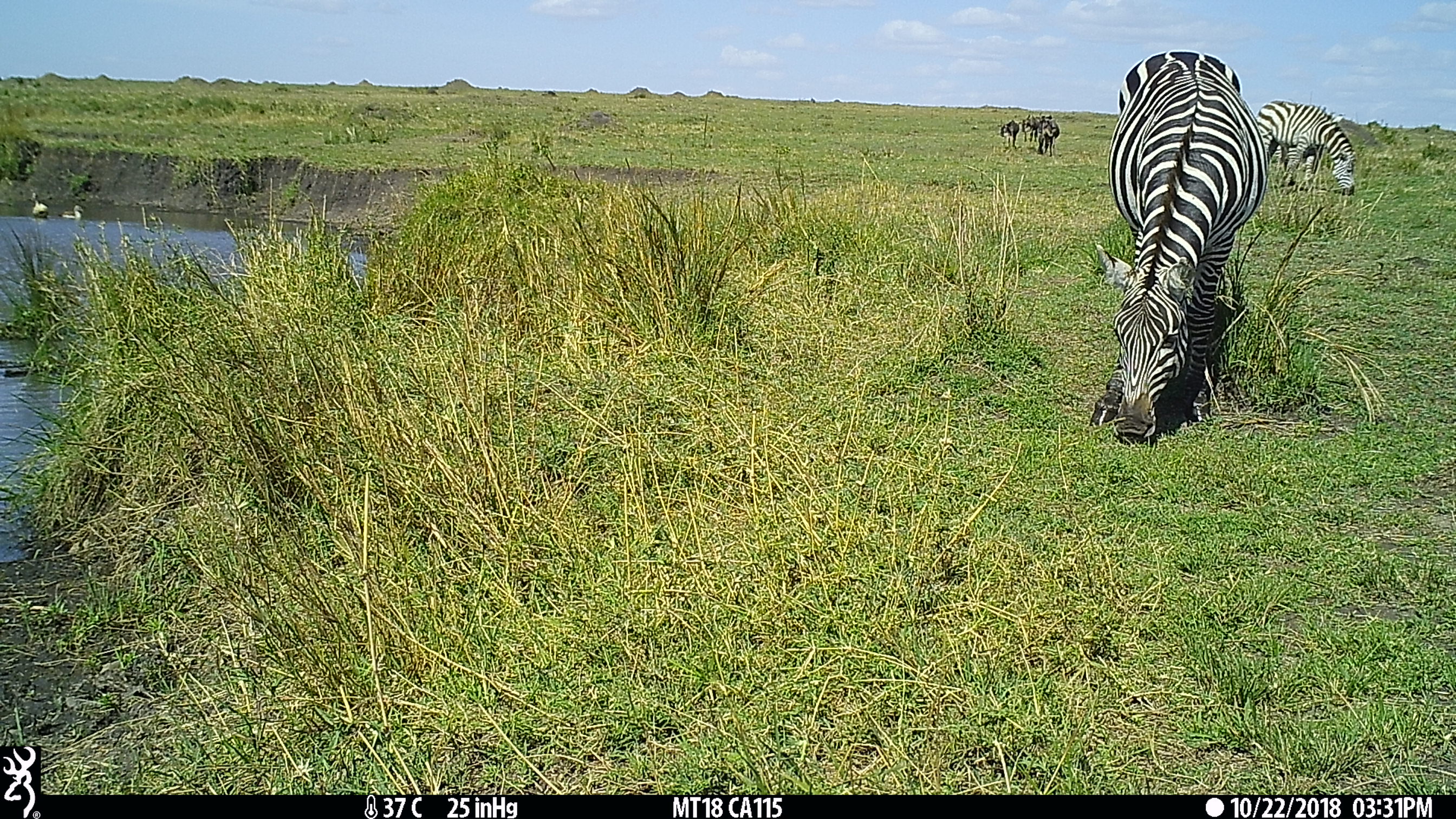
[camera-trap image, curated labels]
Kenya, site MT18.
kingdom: Animalia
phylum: Chordata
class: Mammalia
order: Perissodactyla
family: Equidae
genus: Equus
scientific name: Equus quagga burchellii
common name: burchell's zebra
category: zebra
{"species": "zebra (burchell's zebra) (Equus quagga burchellii)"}